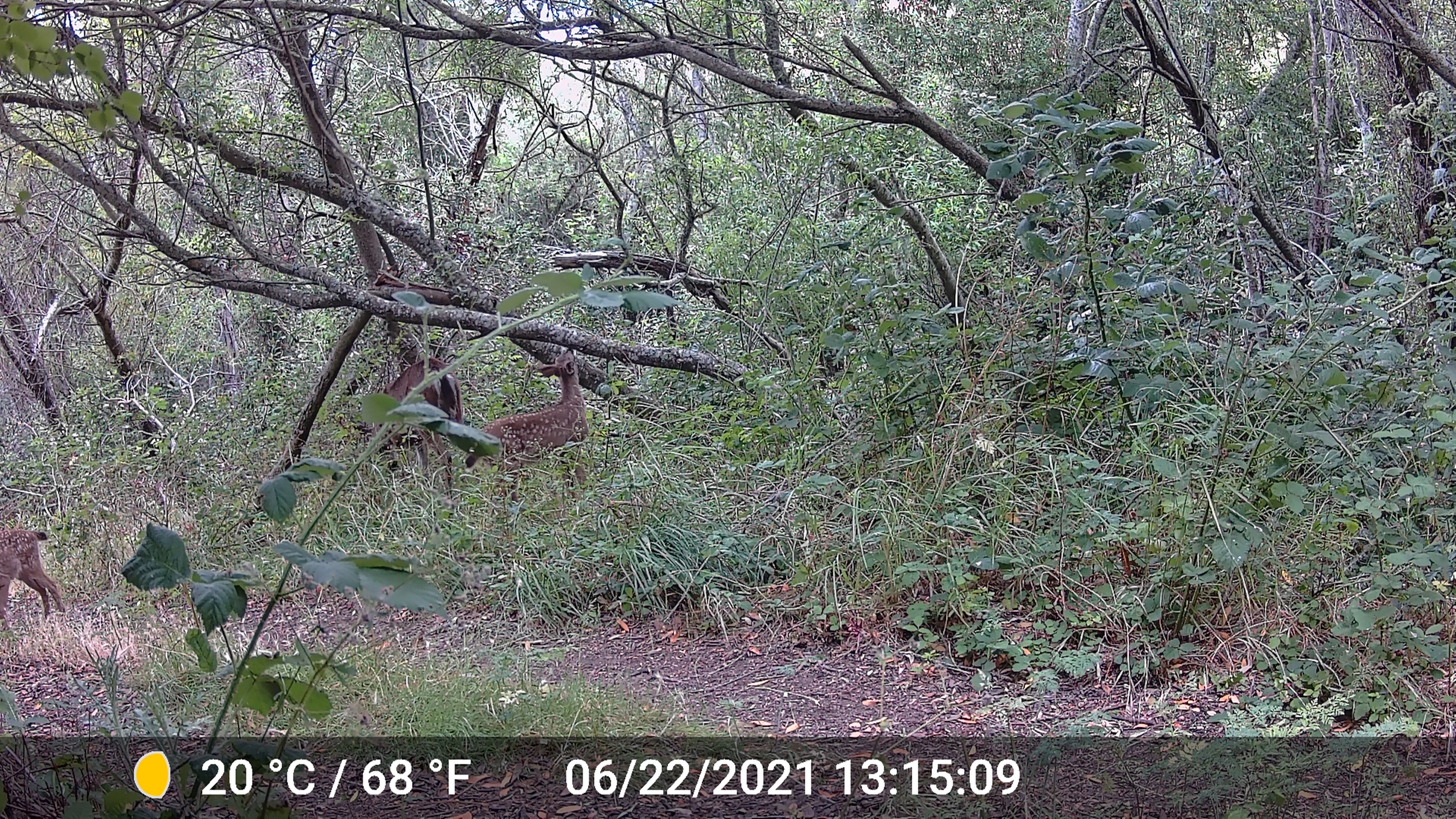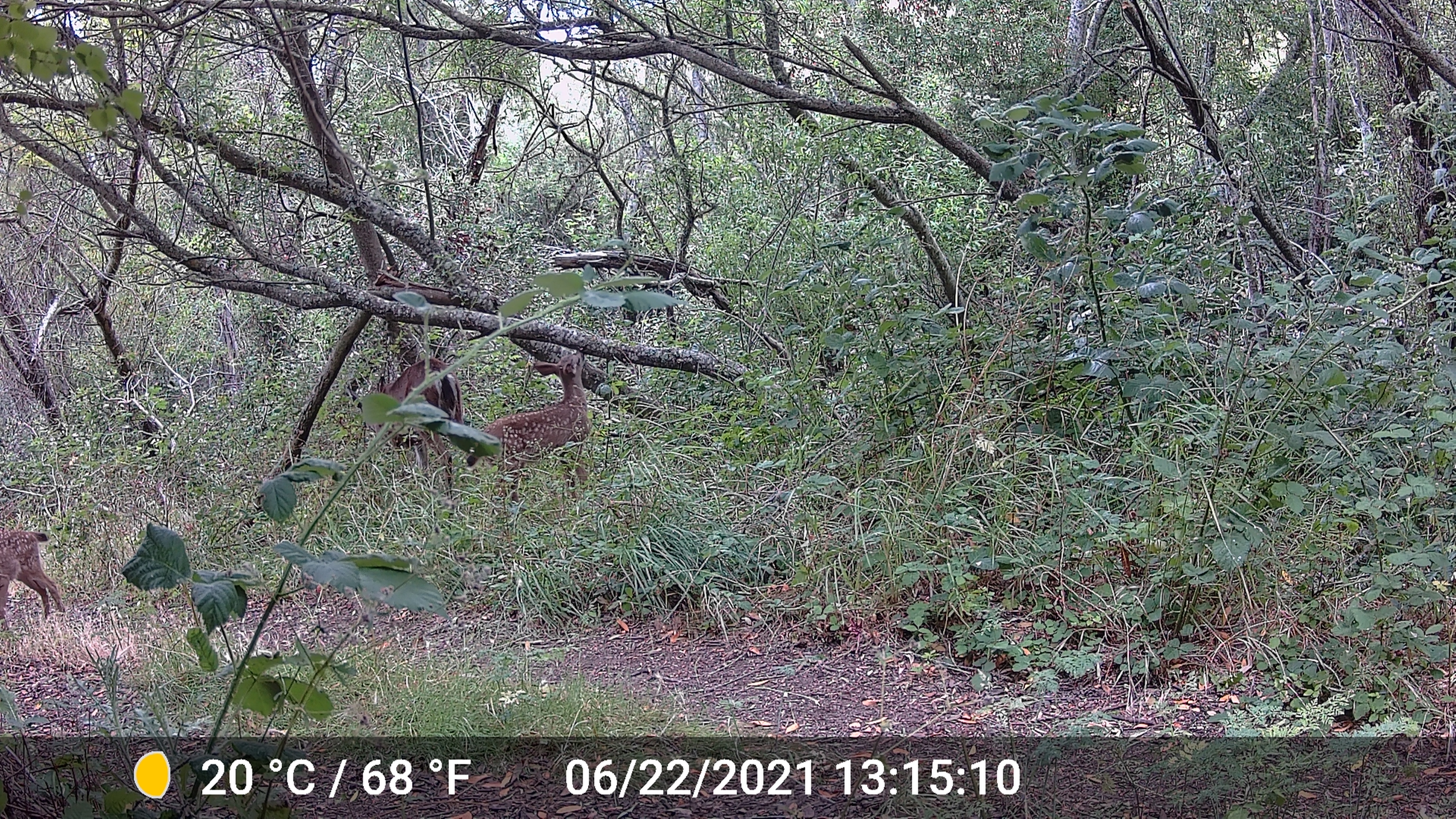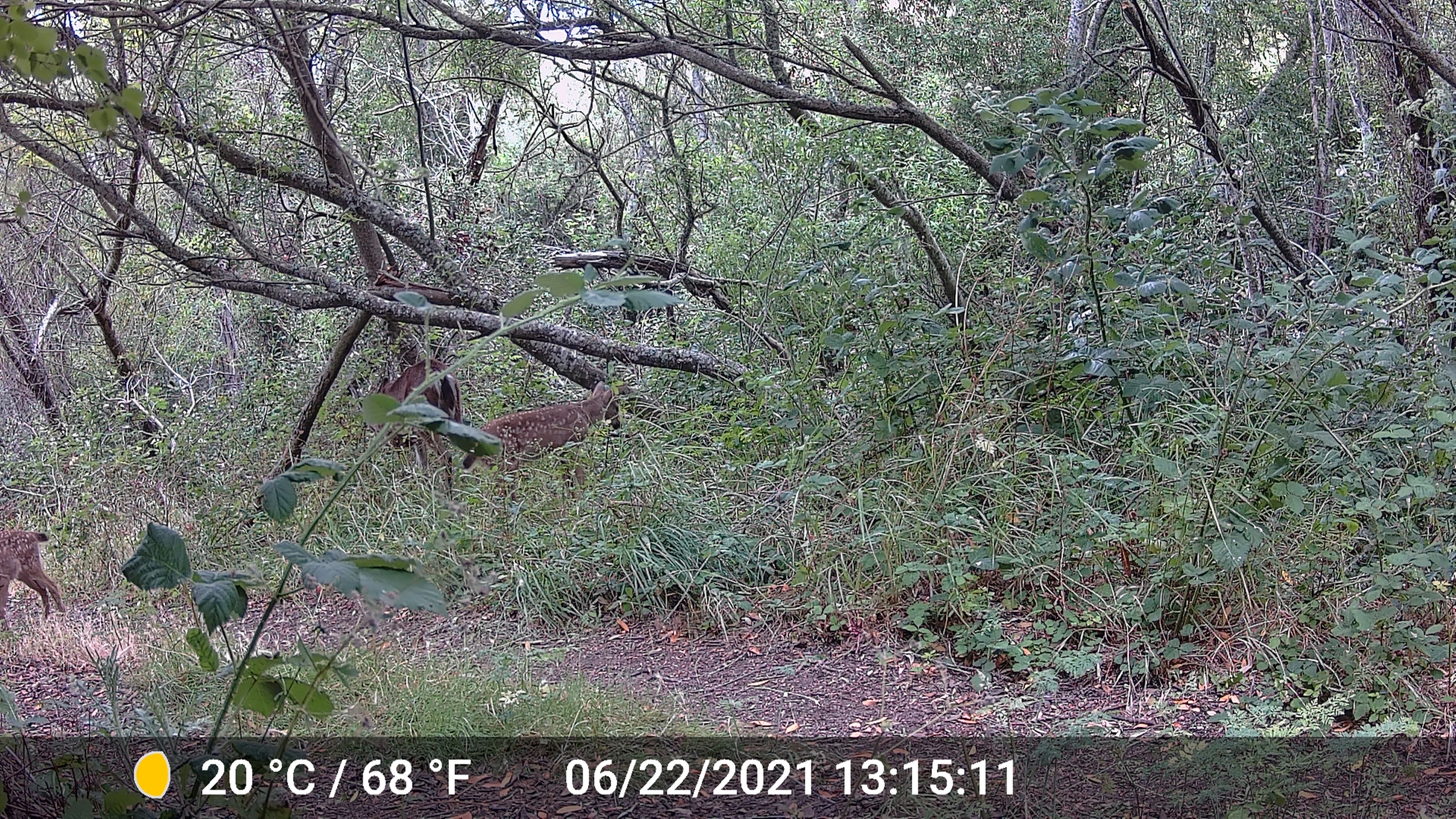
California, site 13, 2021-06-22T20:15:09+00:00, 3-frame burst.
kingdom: Animalia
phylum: Chordata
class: Mammalia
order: Artiodactyla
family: Cervidae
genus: Odocoileus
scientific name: Odocoileus hemionus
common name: mule deer